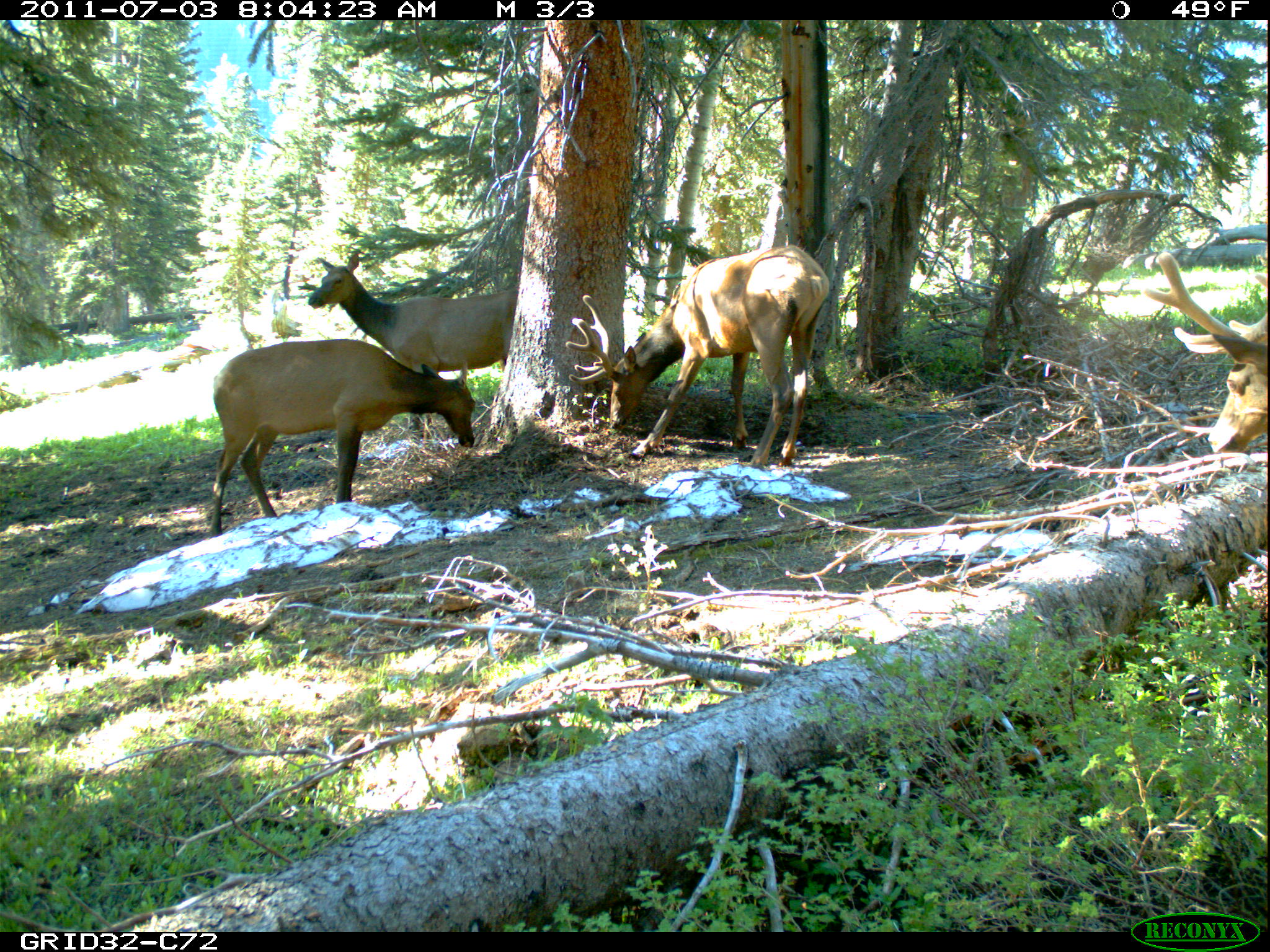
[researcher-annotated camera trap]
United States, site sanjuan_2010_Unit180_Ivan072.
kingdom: Animalia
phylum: Chordata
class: Mammalia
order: Artiodactyla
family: Cervidae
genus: Cervus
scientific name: Cervus elaphus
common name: red deer